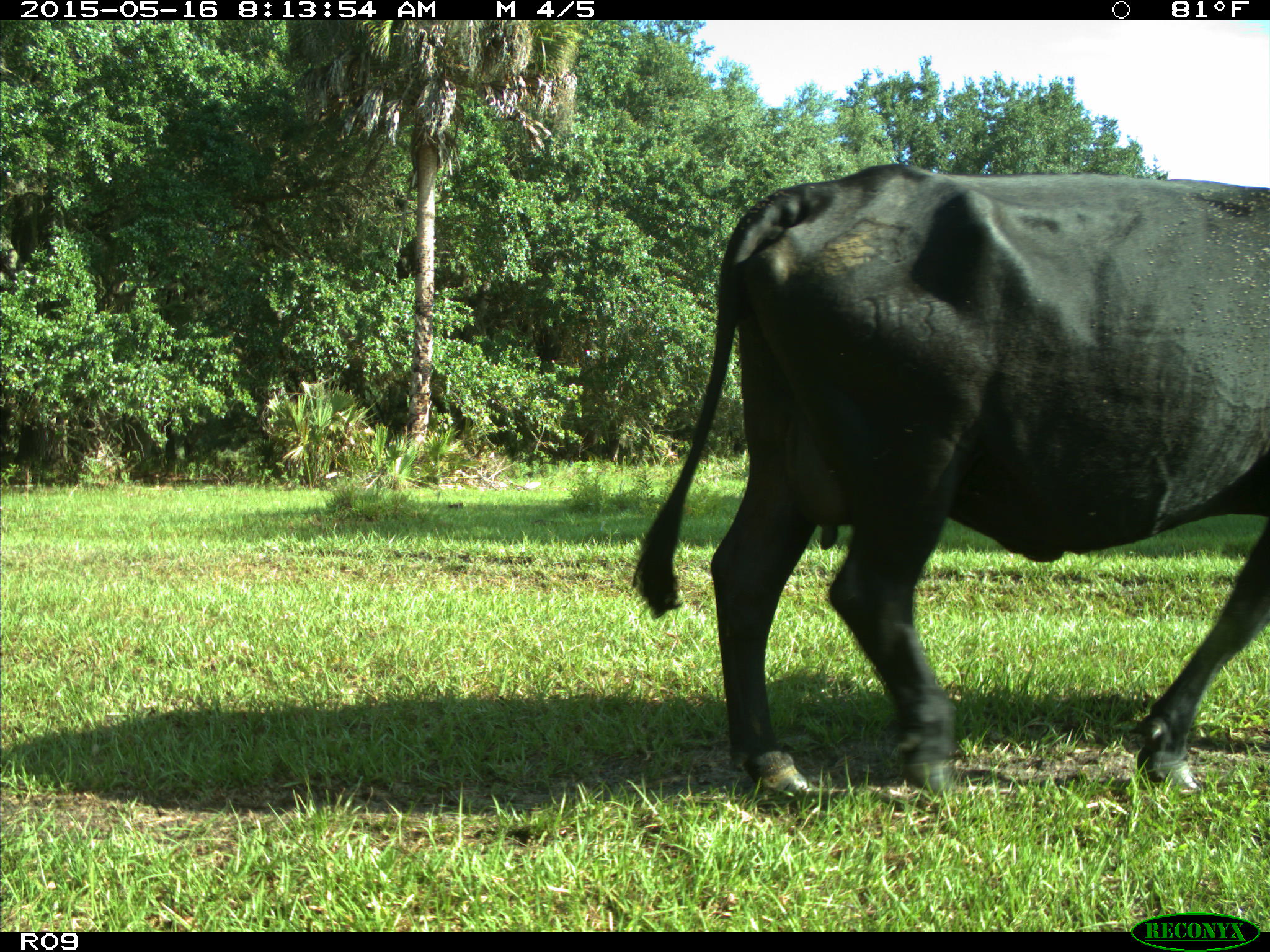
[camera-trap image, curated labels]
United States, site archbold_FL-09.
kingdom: Animalia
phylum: Chordata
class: Mammalia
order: Artiodactyla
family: Bovidae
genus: Bos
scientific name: Bos taurus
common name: domestic cow